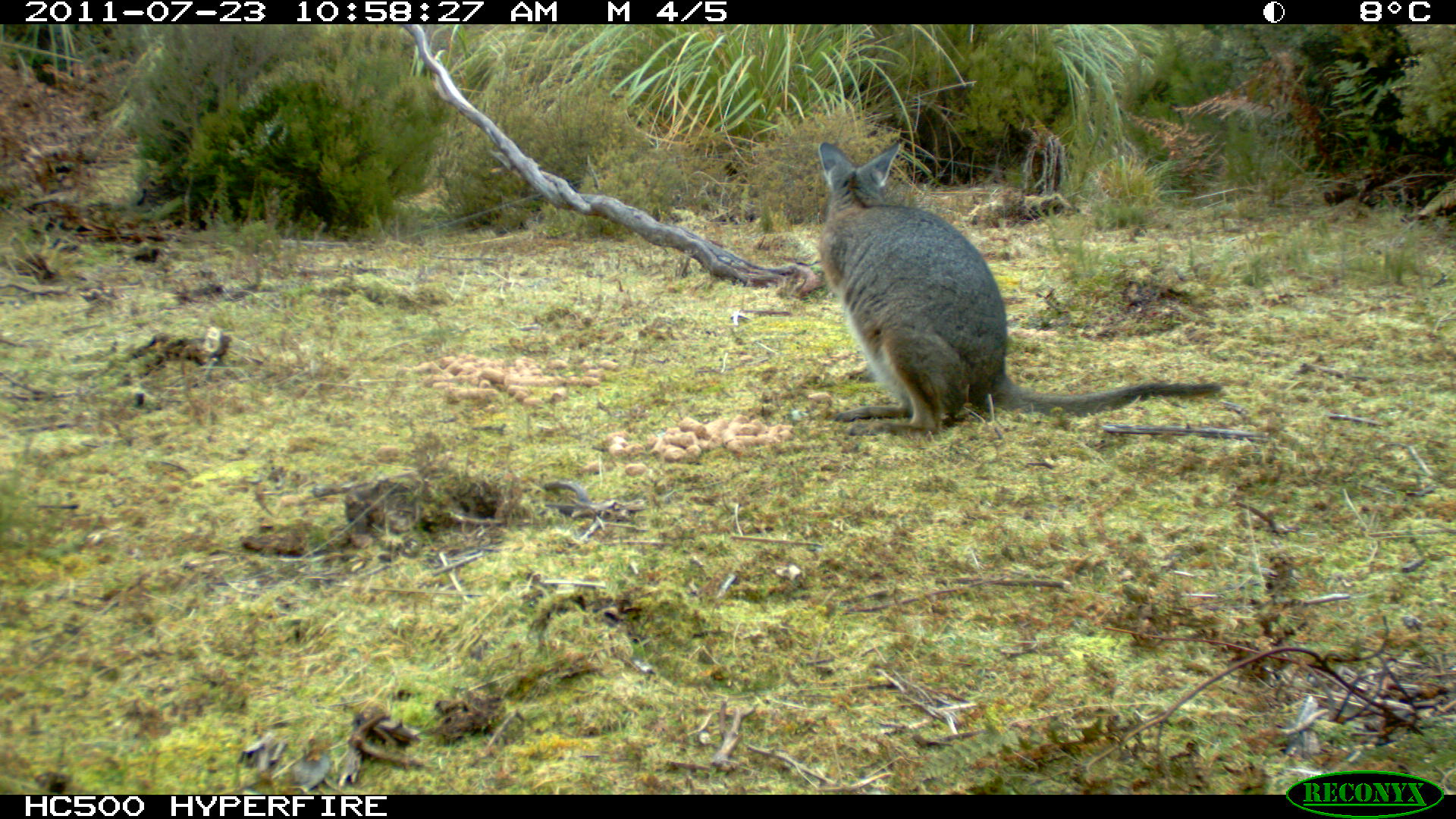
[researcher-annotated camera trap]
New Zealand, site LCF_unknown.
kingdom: Animalia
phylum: Chordata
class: Mammalia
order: Diprotodontia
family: Macropodidae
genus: Notamacropus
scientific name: Notamacropus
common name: wallaby